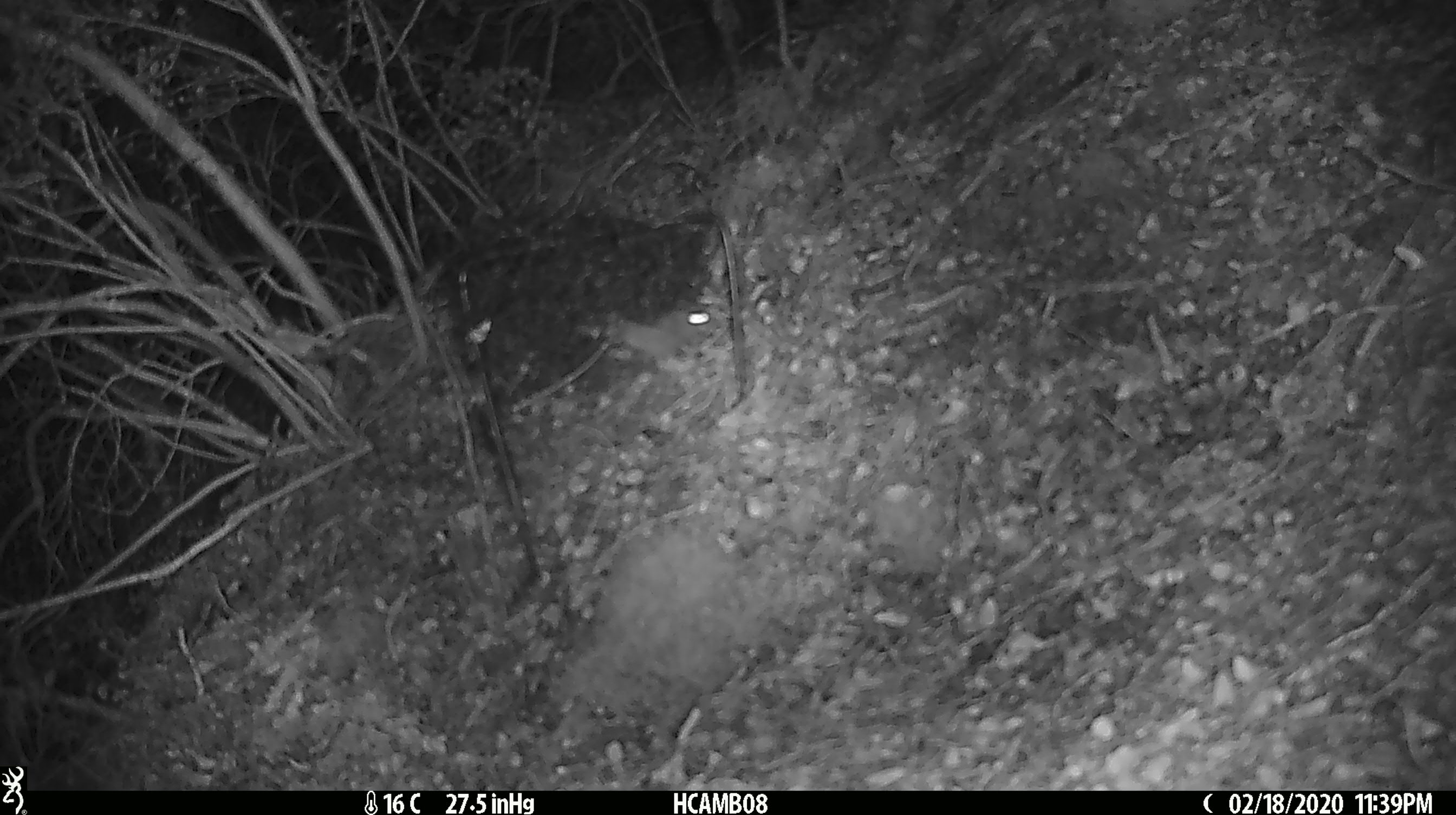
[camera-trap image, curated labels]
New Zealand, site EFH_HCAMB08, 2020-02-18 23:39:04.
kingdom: Animalia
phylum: Chordata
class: Mammalia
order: Rodentia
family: Muridae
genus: Mus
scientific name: Mus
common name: mouse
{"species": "mouse (Mus)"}